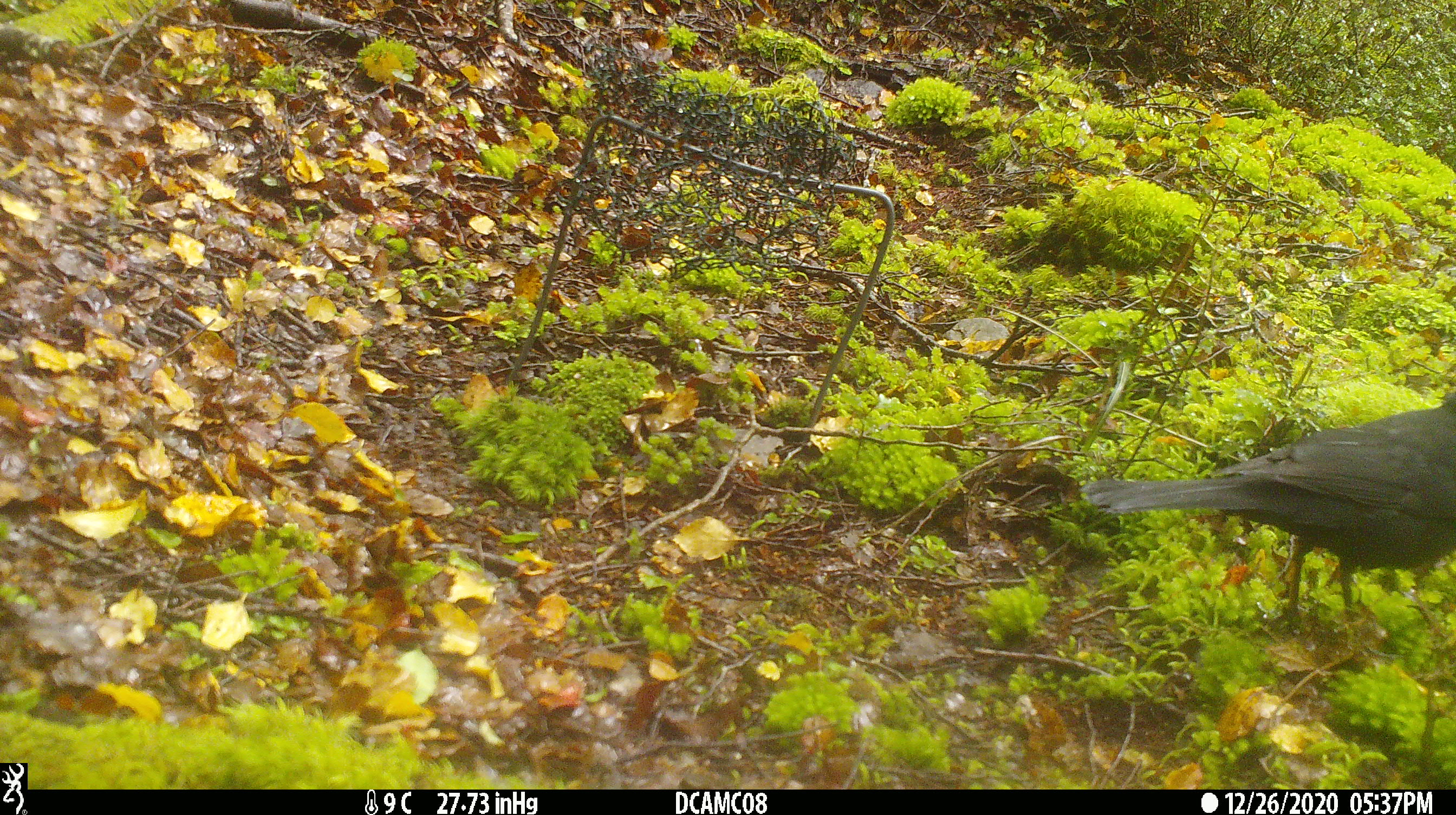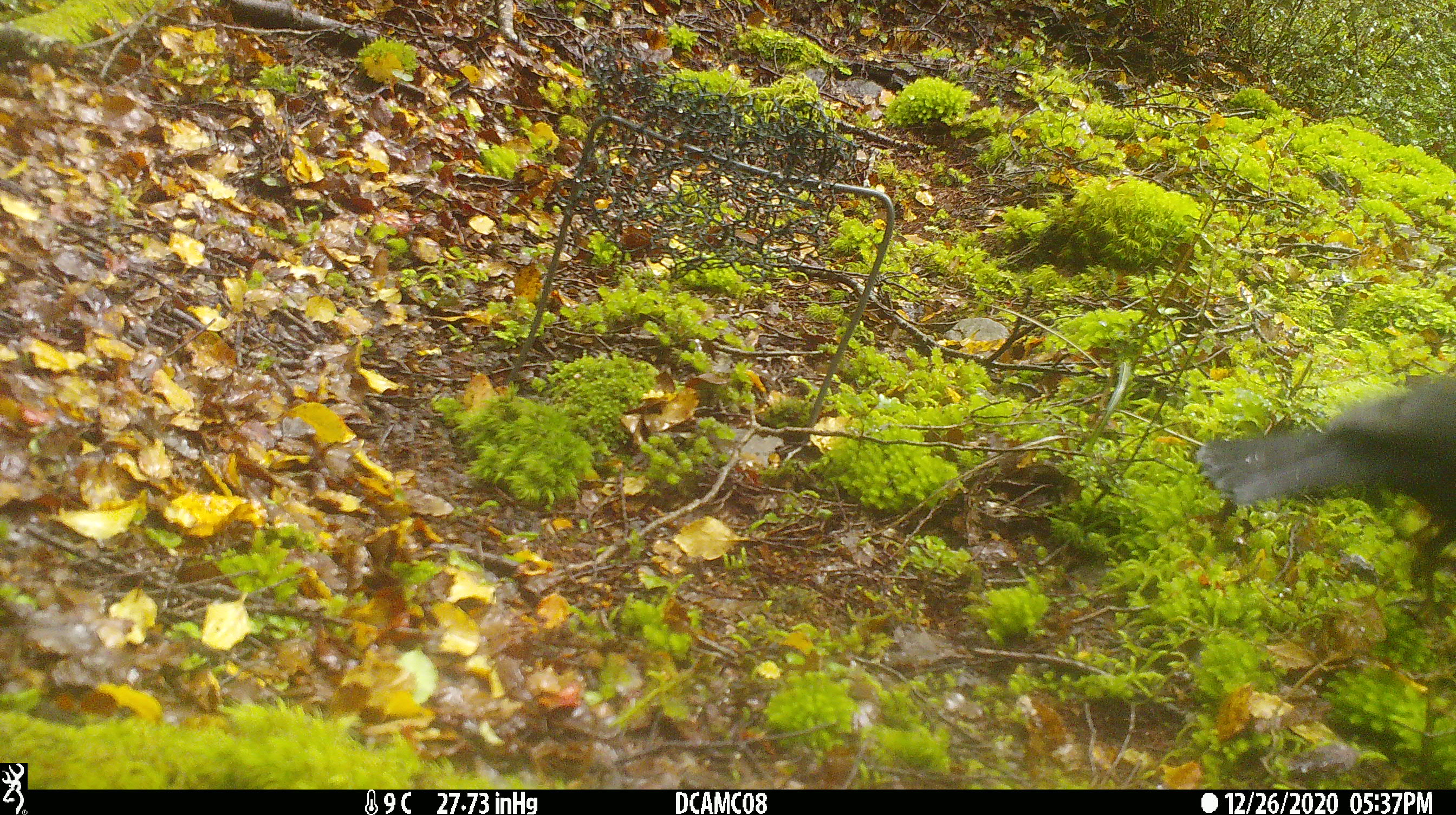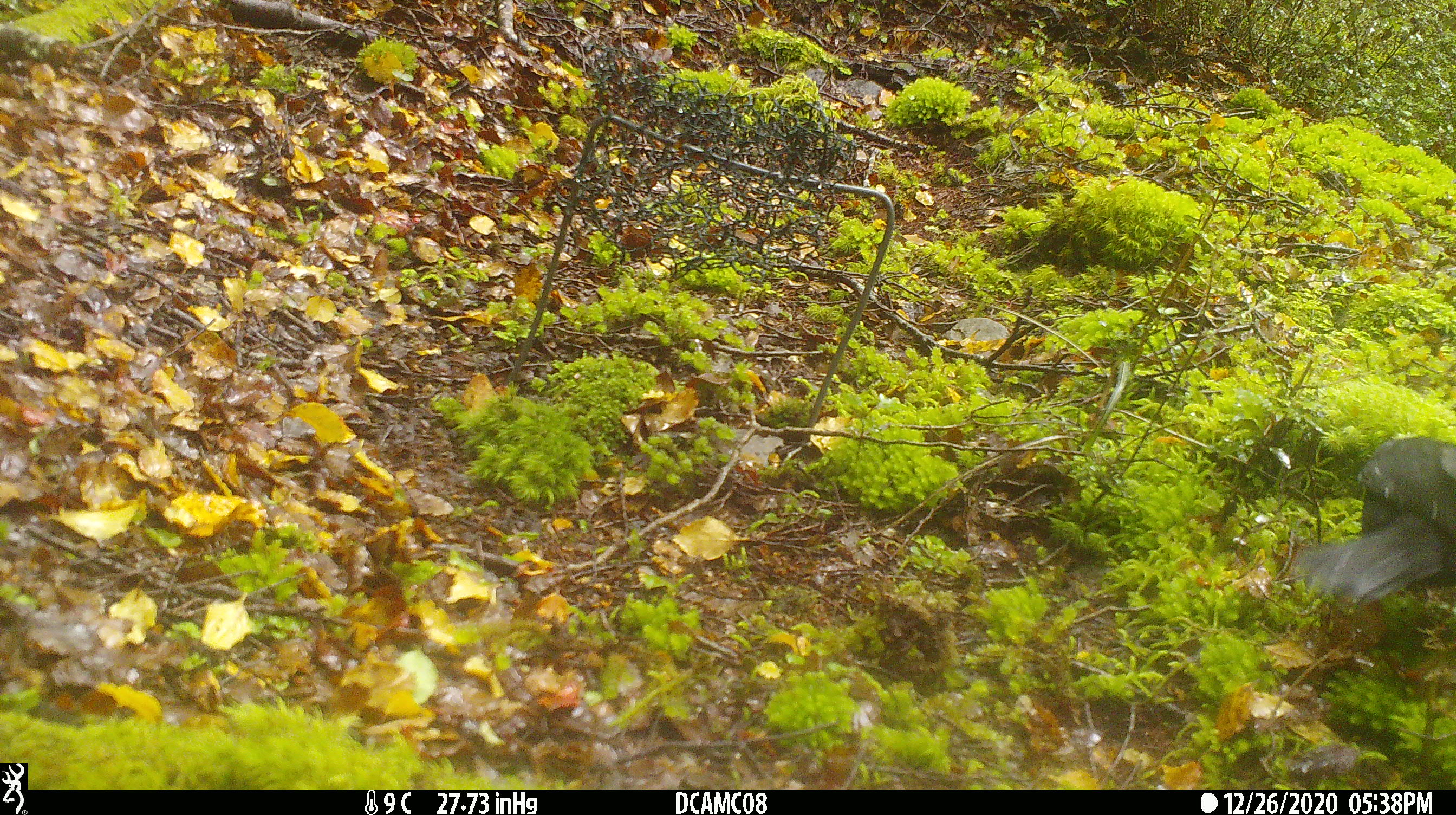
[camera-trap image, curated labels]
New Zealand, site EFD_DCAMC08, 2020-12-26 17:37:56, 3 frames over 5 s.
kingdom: Animalia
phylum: Chordata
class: Aves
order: Passeriformes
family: Turdidae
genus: Turdus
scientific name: Turdus merula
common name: eurasian blackbird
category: blackbird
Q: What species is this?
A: Blackbird (eurasian blackbird) (Turdus merula).